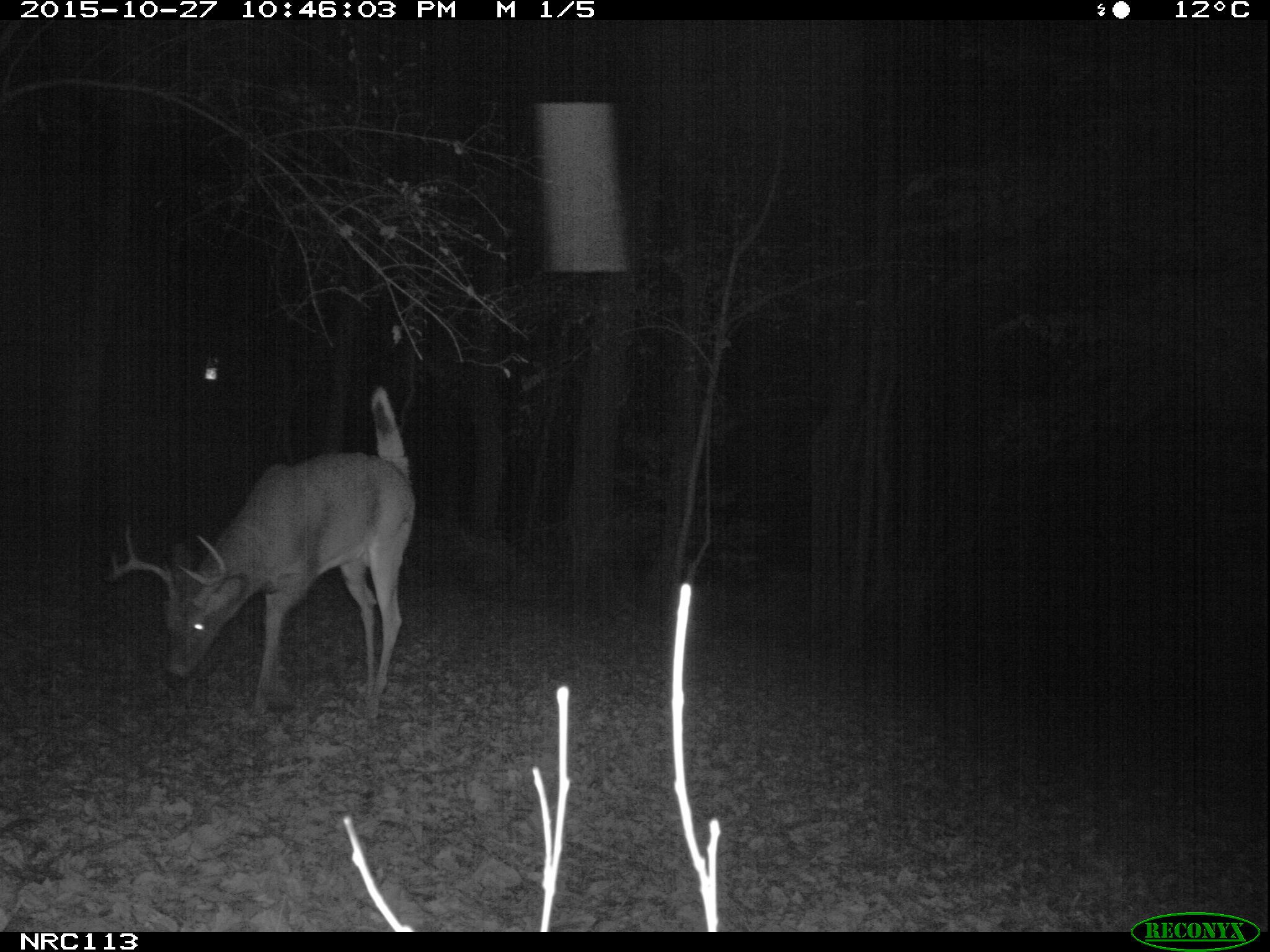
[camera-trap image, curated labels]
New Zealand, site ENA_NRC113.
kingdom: Animalia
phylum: Chordata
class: Mammalia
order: Artiodactyla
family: Cervidae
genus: Odocoileus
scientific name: Odocoileus virginianus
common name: white-tailed deer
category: white tailed deer